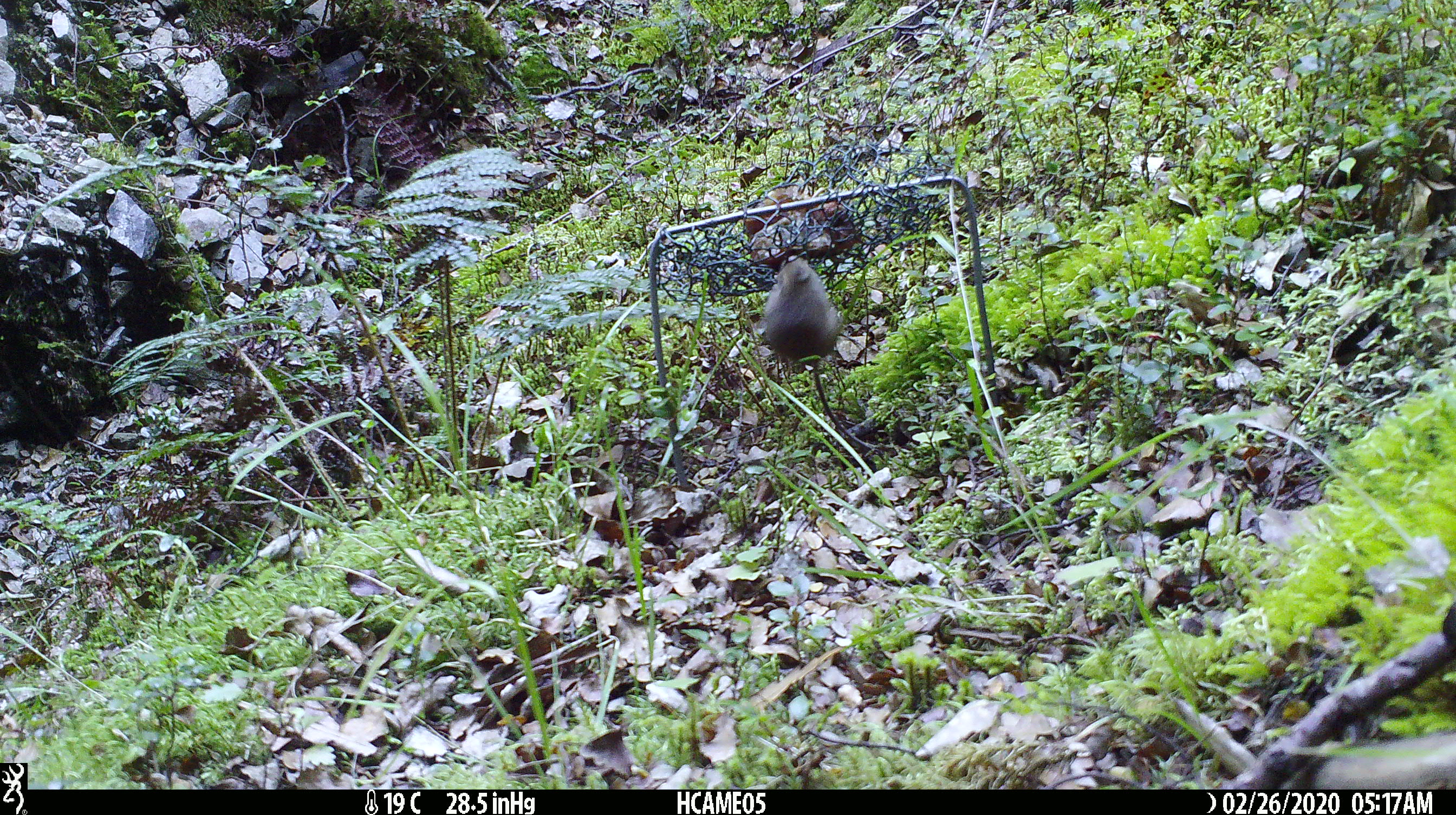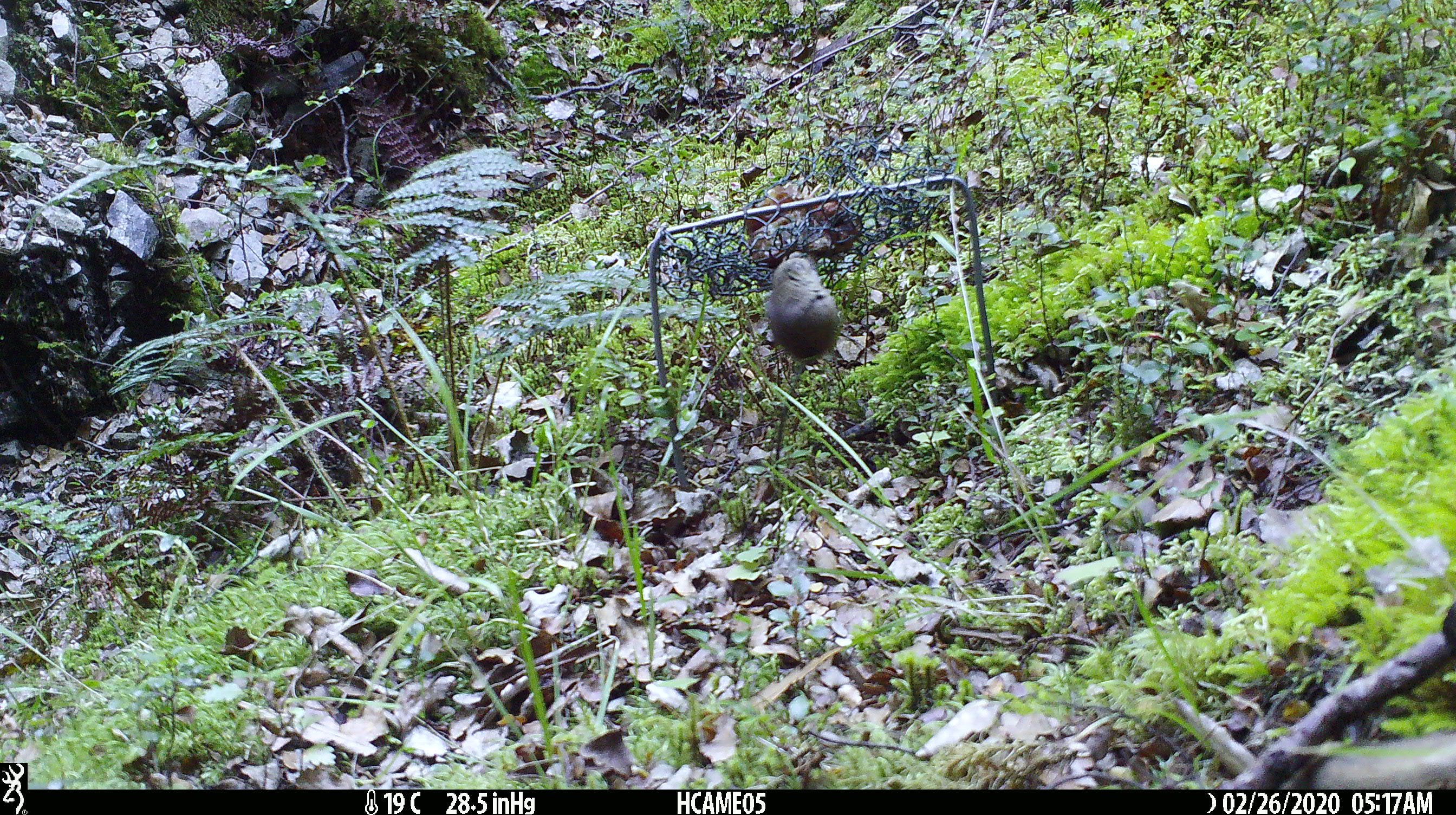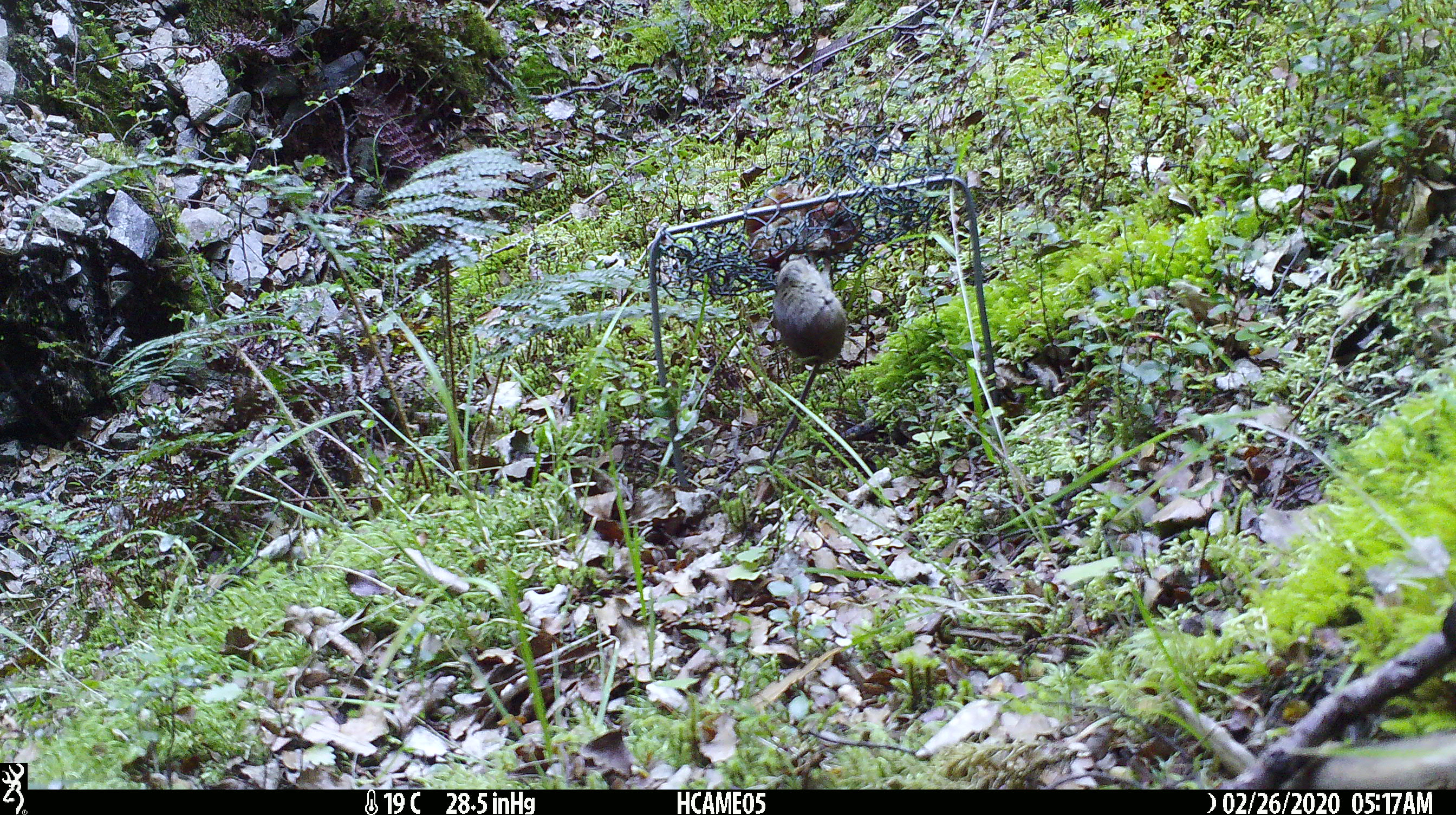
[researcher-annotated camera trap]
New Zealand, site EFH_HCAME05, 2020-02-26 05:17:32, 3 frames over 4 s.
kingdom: Animalia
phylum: Chordata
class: Mammalia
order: Rodentia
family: Muridae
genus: Mus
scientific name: Mus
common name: mouse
Mouse (Mus).